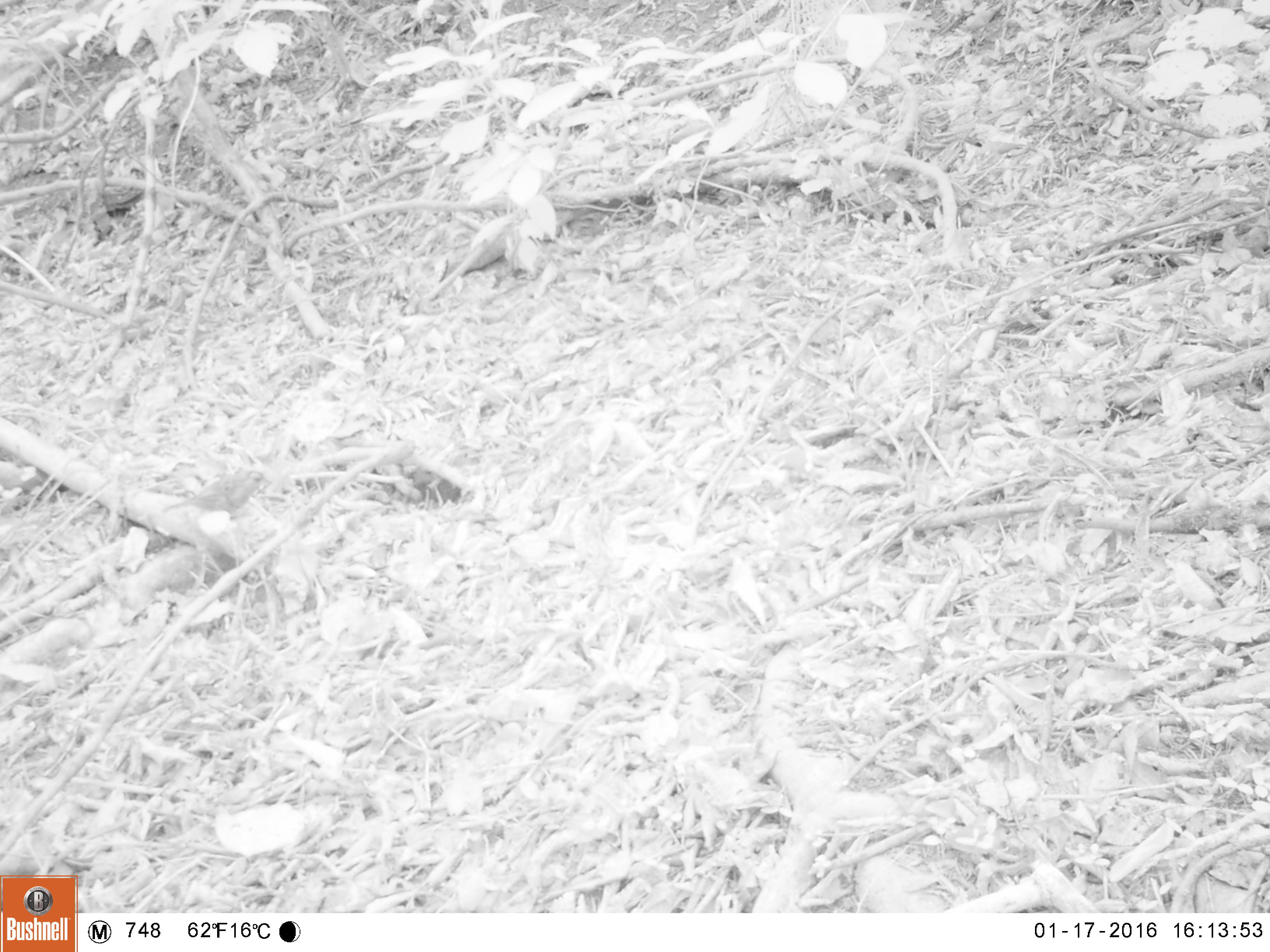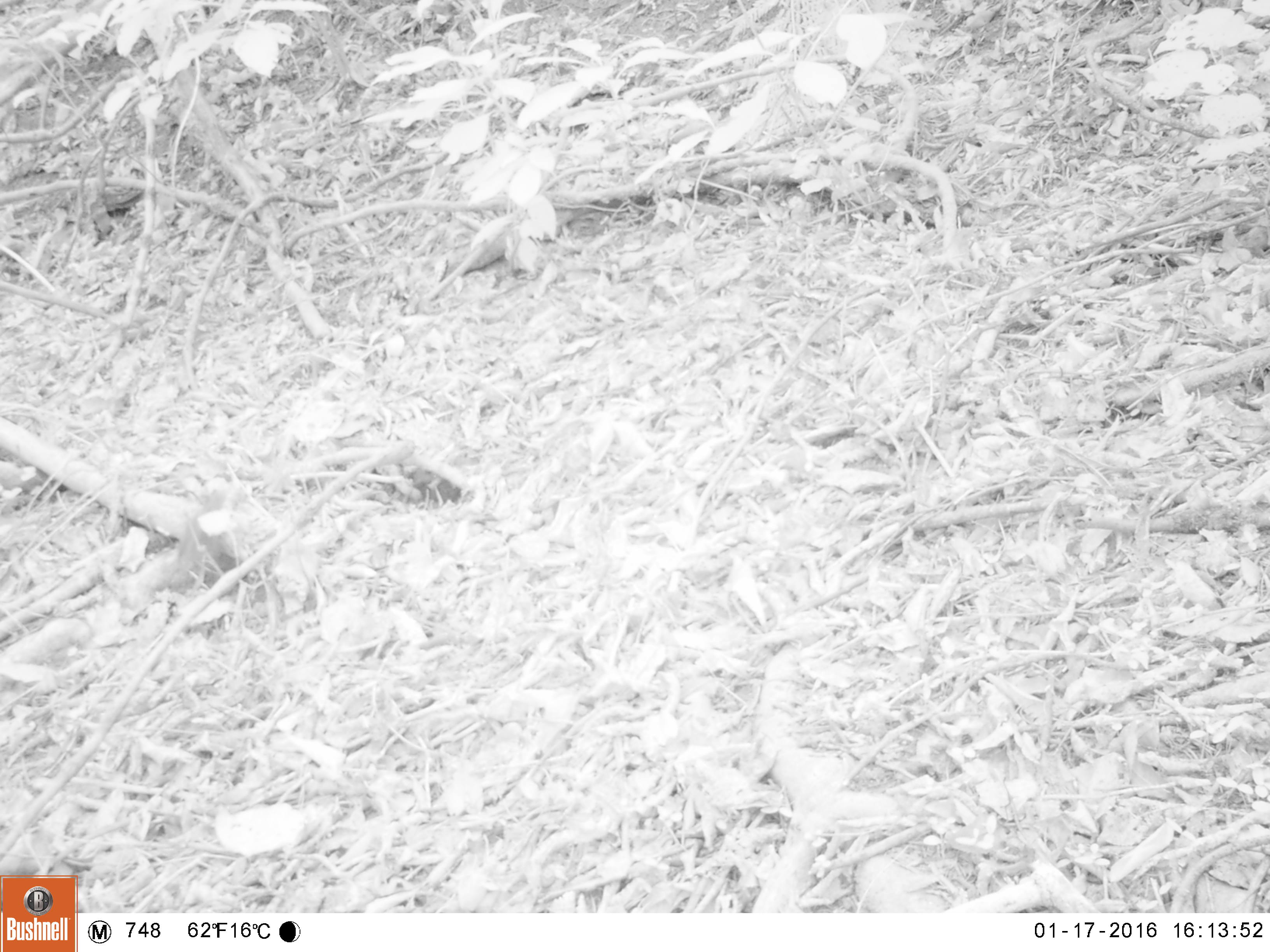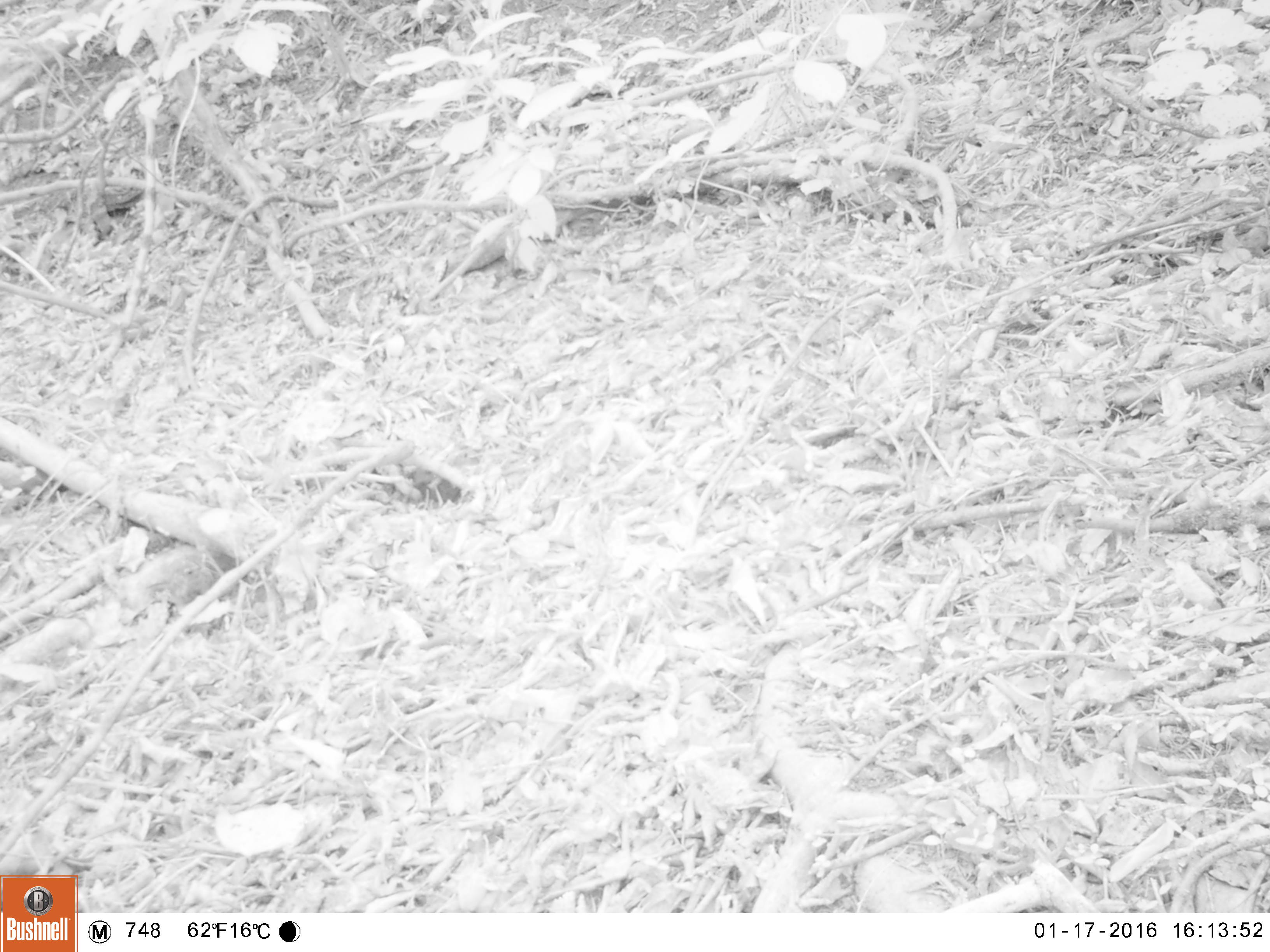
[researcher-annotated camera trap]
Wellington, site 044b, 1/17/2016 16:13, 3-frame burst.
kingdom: Animalia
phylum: Chordata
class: Aves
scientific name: Aves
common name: bird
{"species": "bird (Aves)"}